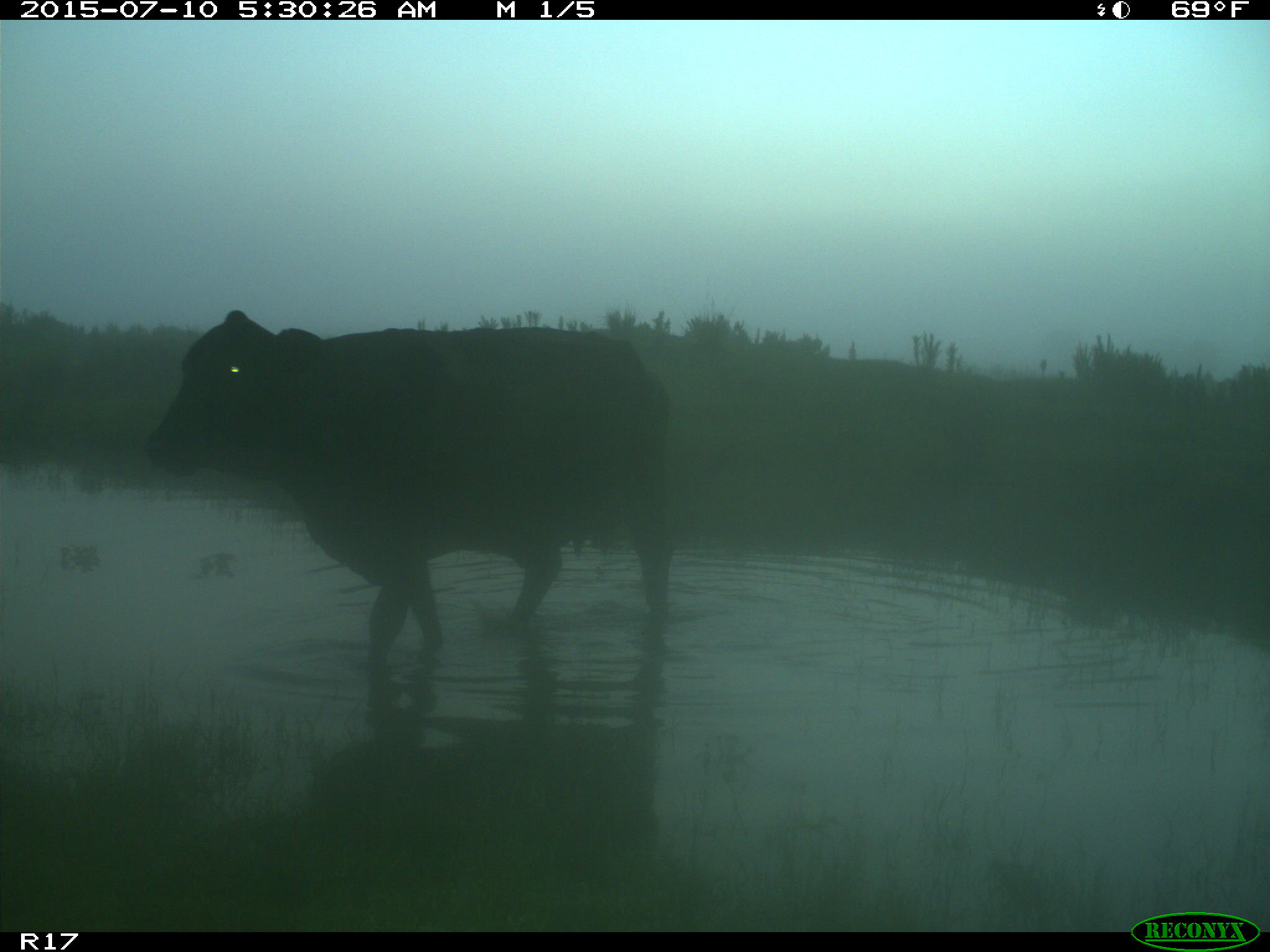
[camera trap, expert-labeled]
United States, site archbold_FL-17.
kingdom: Animalia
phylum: Chordata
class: Mammalia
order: Artiodactyla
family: Bovidae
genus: Bos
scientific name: Bos taurus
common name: domestic cow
Bos taurus (domestic cow).